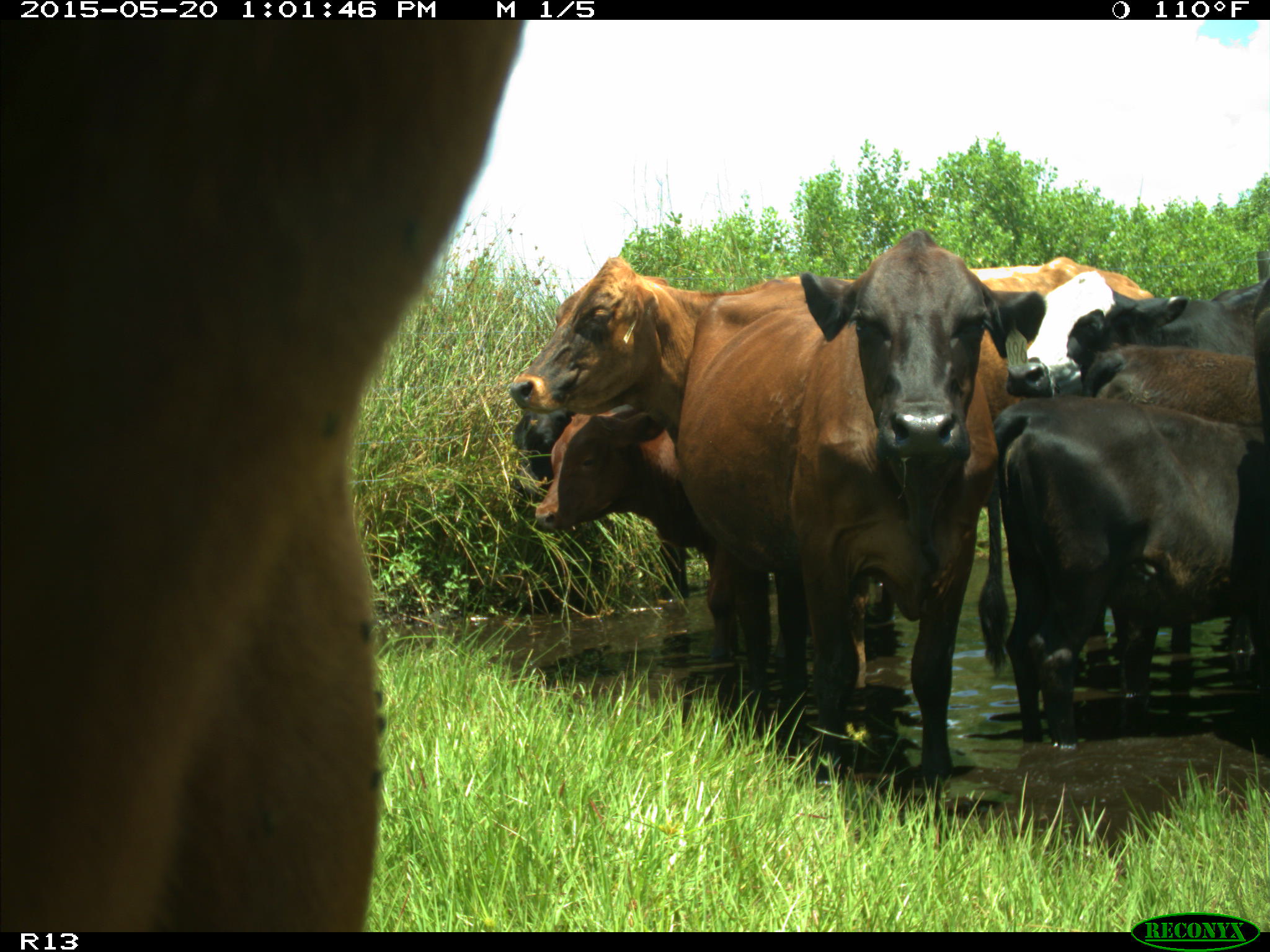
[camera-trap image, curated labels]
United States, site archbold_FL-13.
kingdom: Animalia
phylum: Chordata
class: Mammalia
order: Artiodactyla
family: Bovidae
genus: Bos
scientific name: Bos taurus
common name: domestic cow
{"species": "Bos taurus (domestic cow)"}